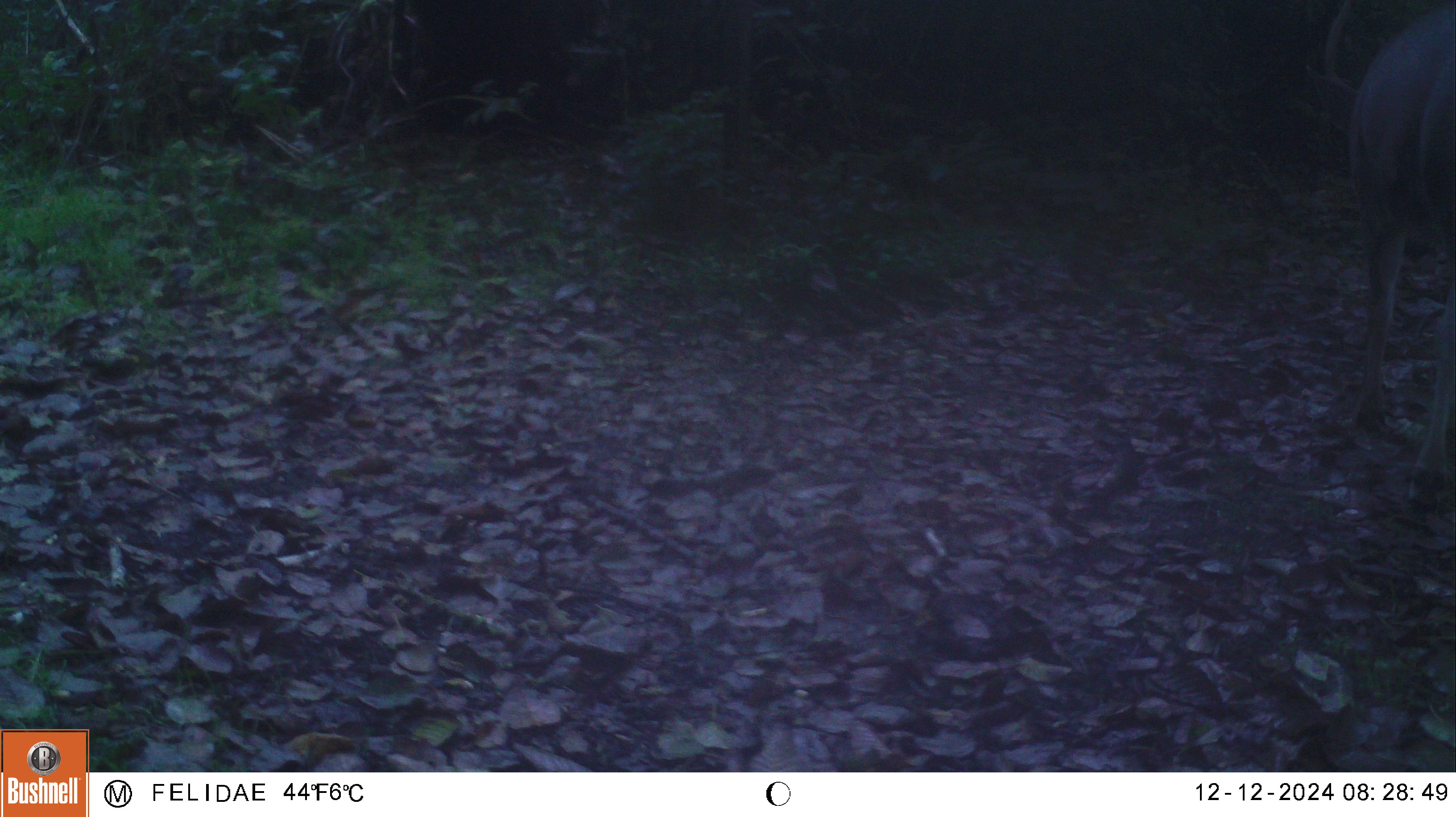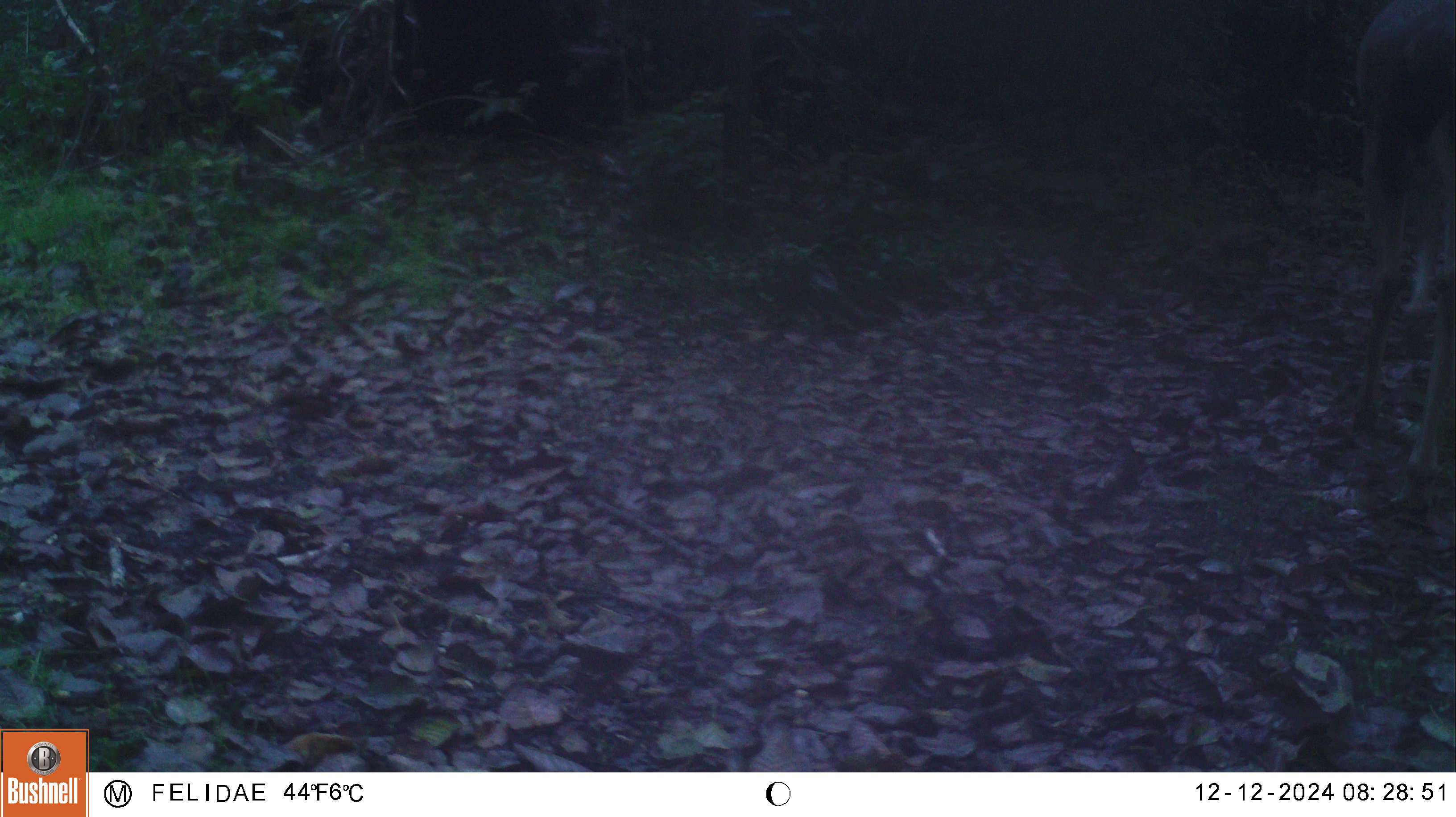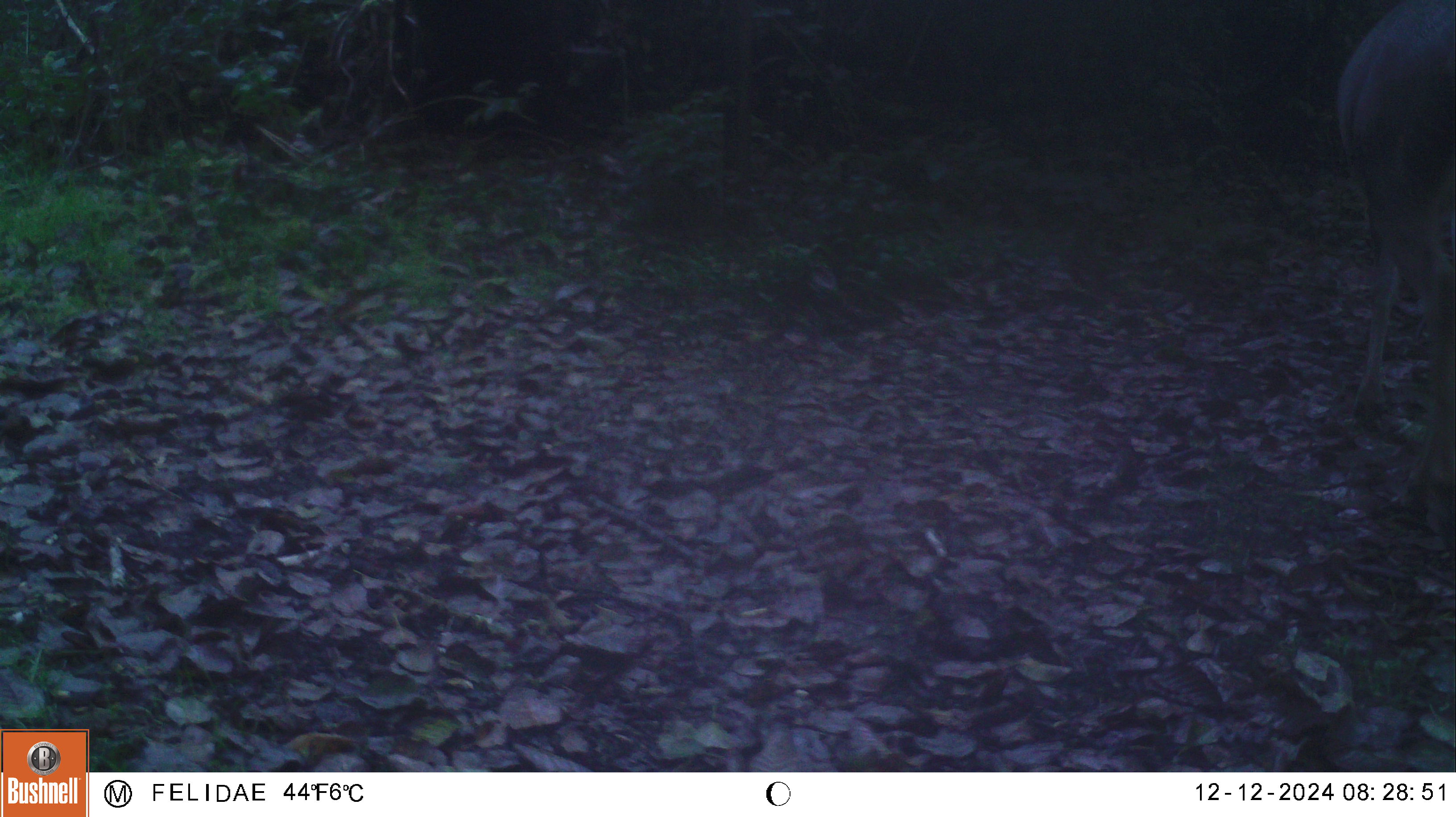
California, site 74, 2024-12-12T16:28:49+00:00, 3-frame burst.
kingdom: Animalia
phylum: Chordata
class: Mammalia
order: Artiodactyla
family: Cervidae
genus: Odocoileus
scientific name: Odocoileus hemionus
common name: mule deer